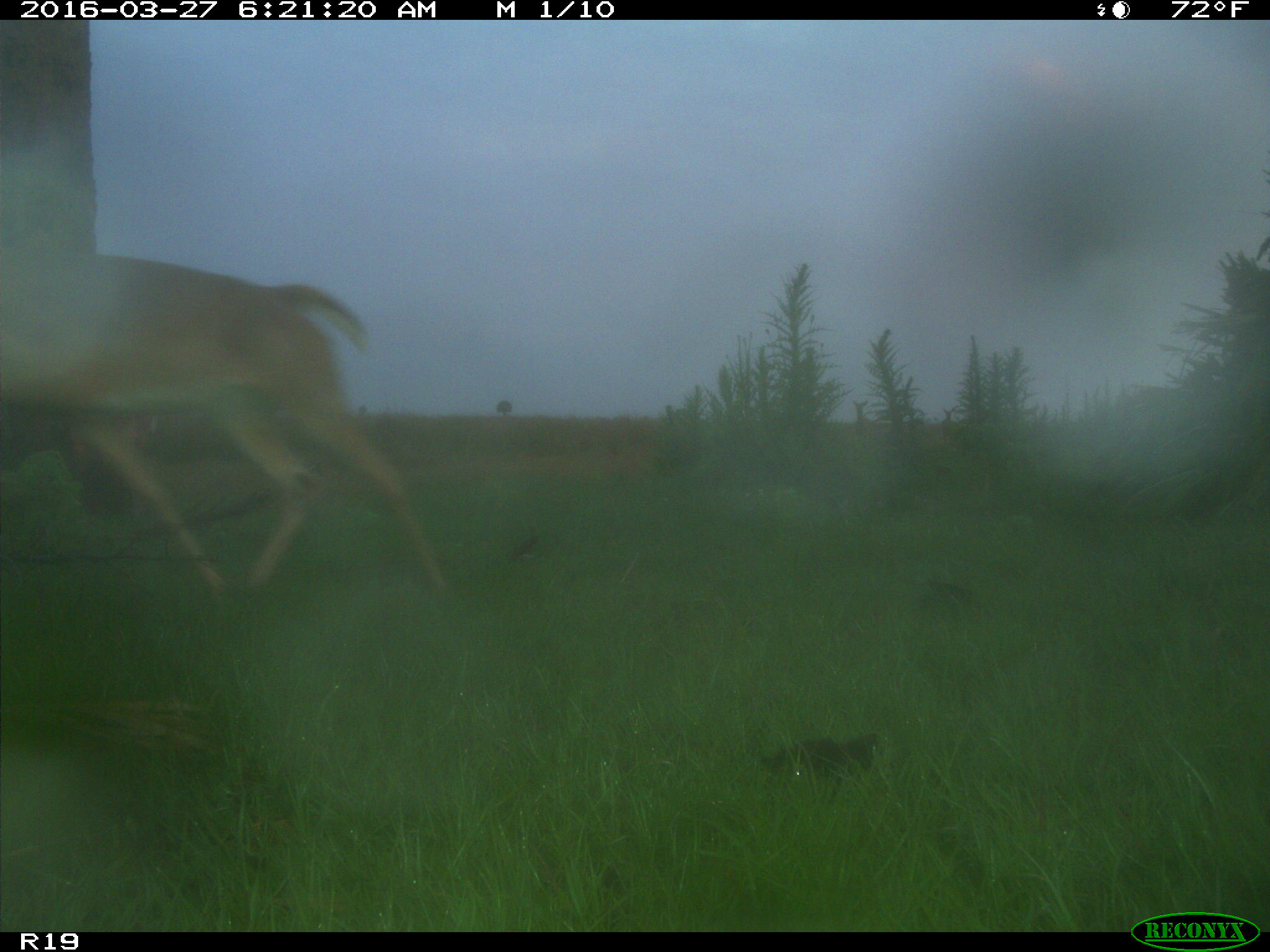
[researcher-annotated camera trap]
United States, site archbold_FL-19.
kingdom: Animalia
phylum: Chordata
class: Mammalia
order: Artiodactyla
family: Cervidae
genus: Odocoileus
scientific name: Odocoileus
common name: deer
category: unidentified deer